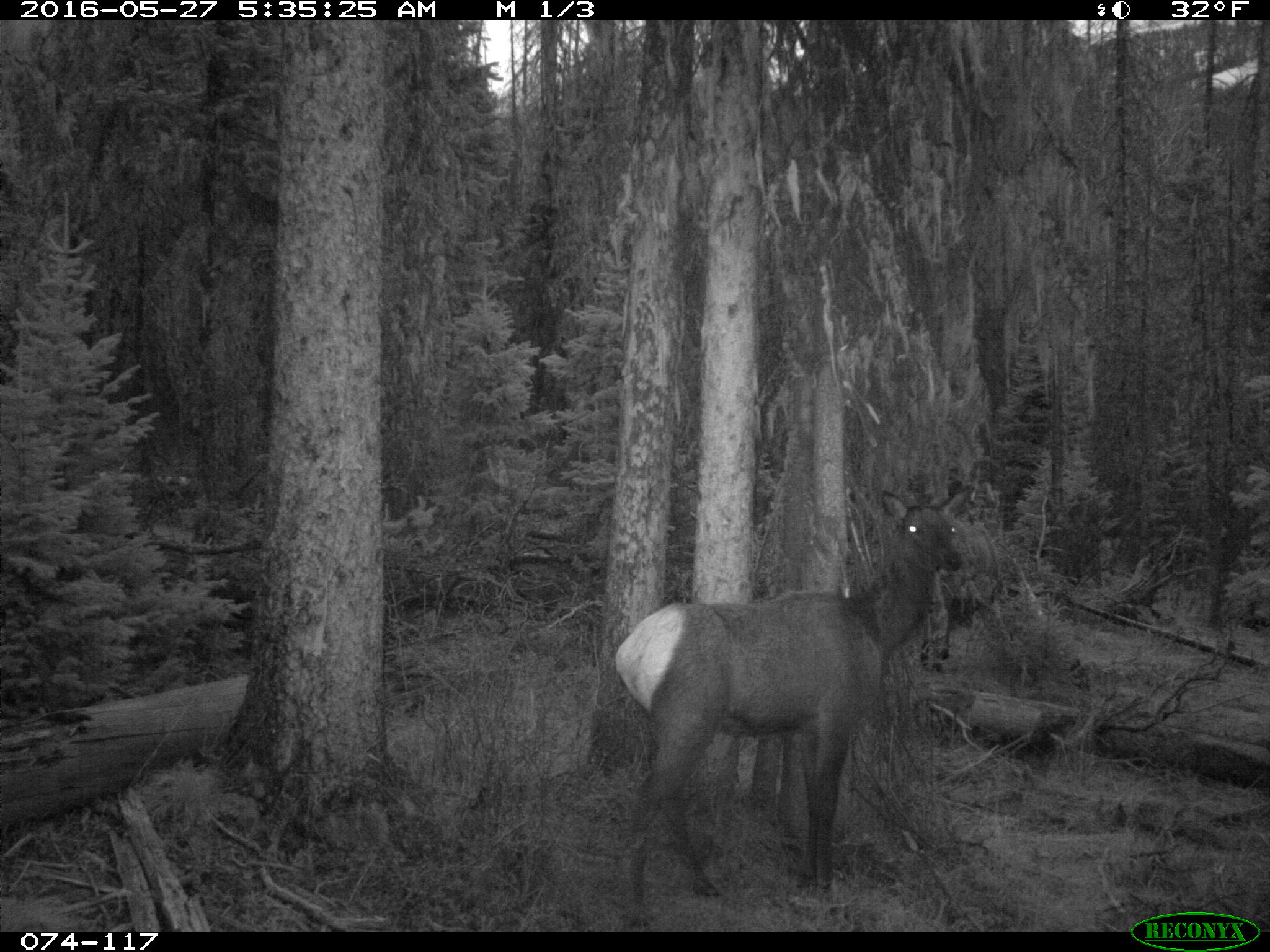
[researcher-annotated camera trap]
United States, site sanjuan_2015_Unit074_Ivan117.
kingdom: Animalia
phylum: Chordata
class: Mammalia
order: Artiodactyla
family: Cervidae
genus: Cervus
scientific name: Cervus elaphus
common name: red deer